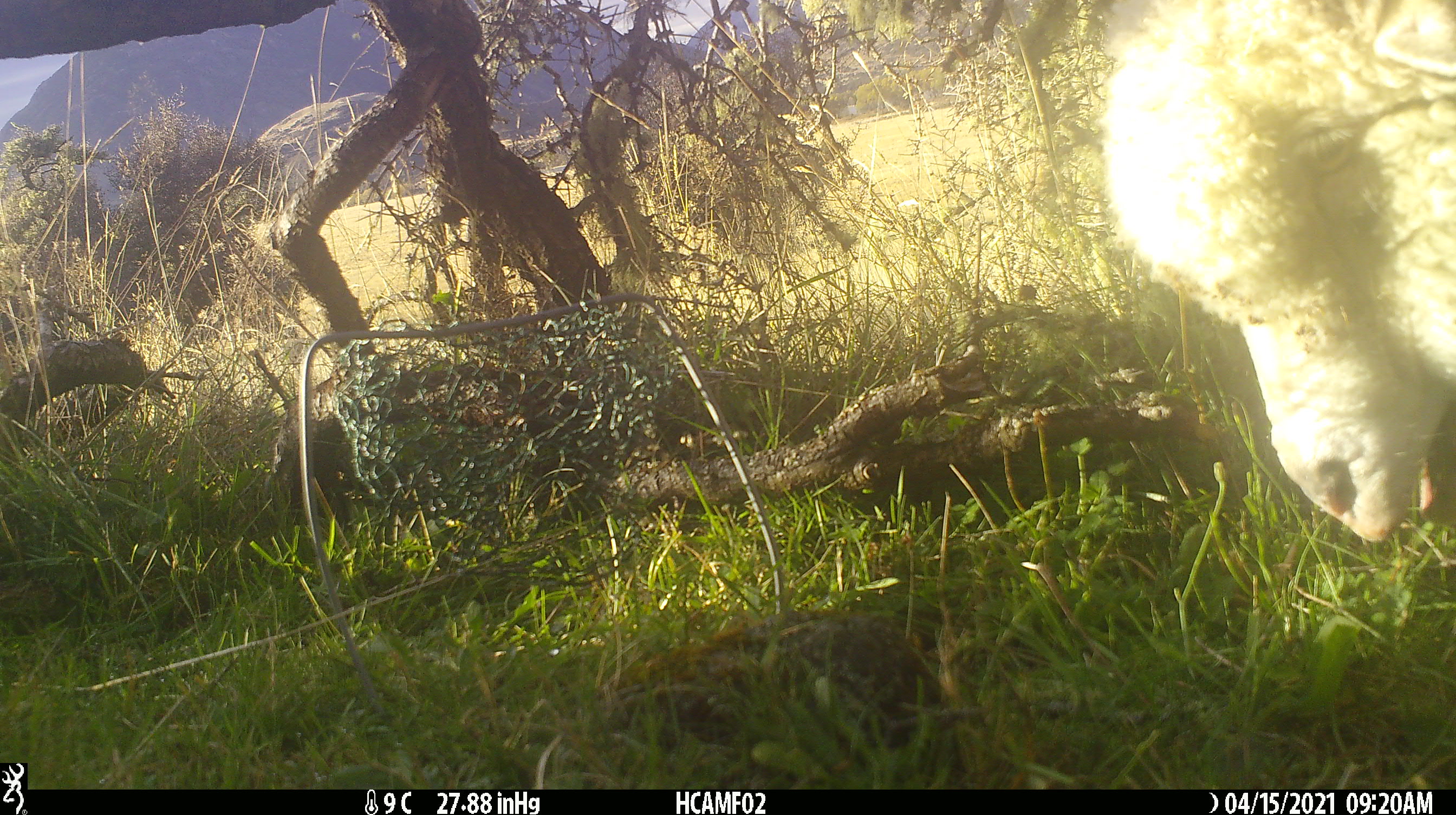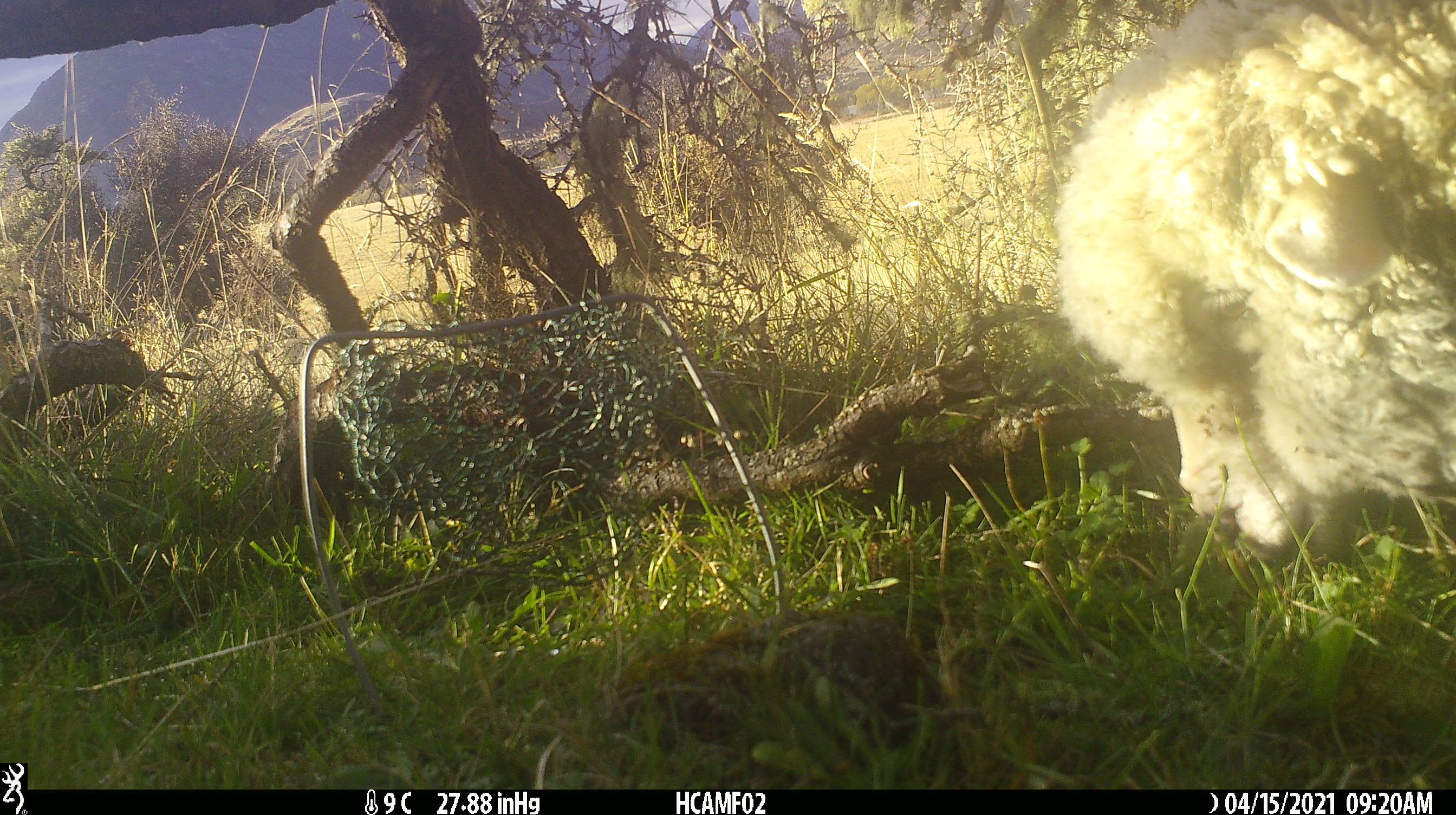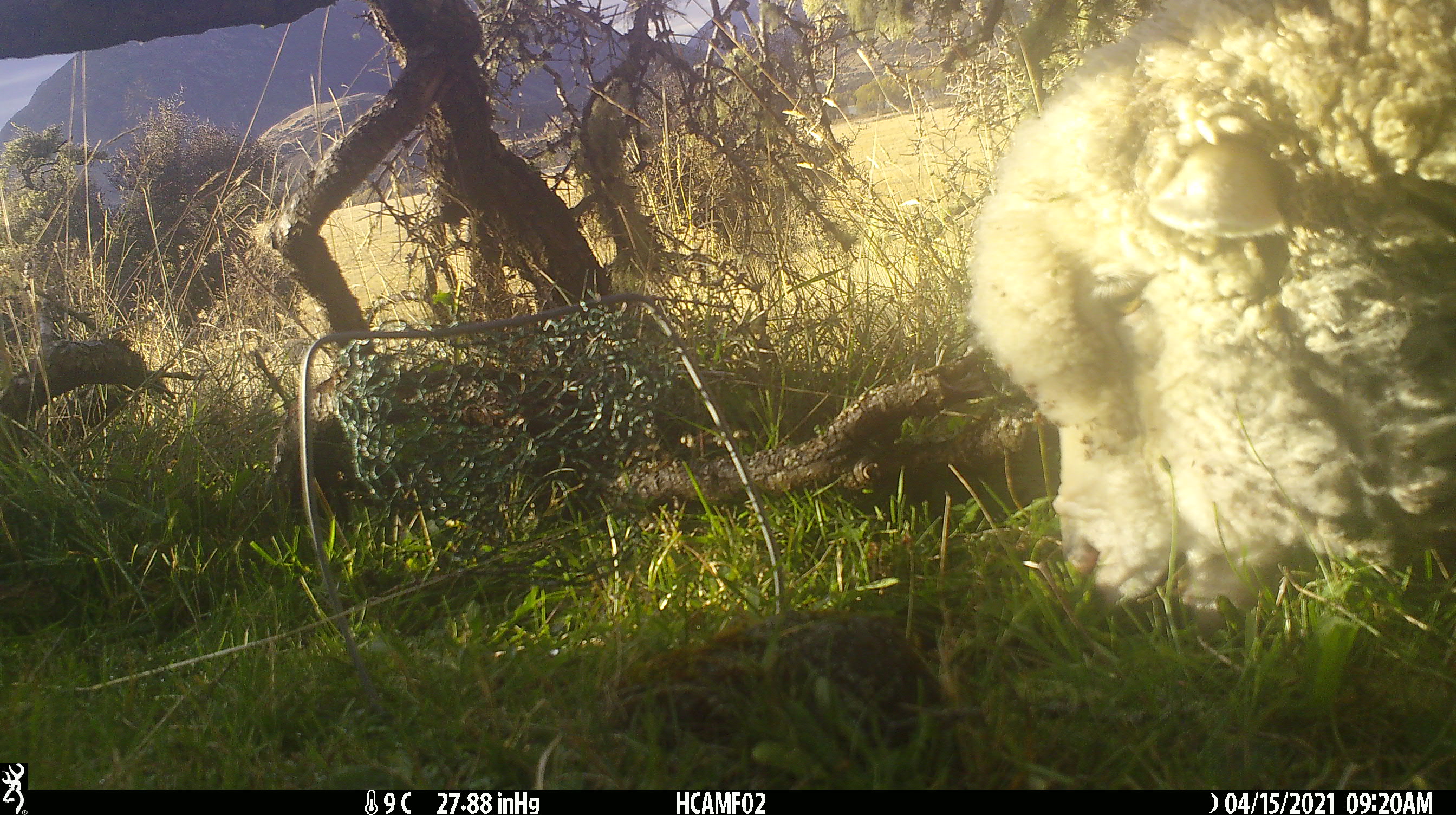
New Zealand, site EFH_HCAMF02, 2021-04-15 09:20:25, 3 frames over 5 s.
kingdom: Animalia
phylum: Chordata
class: Mammalia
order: Artiodactyla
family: Bovidae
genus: Ovis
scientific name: Ovis aries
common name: domestic sheep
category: sheep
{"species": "sheep (domestic sheep) (Ovis aries)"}